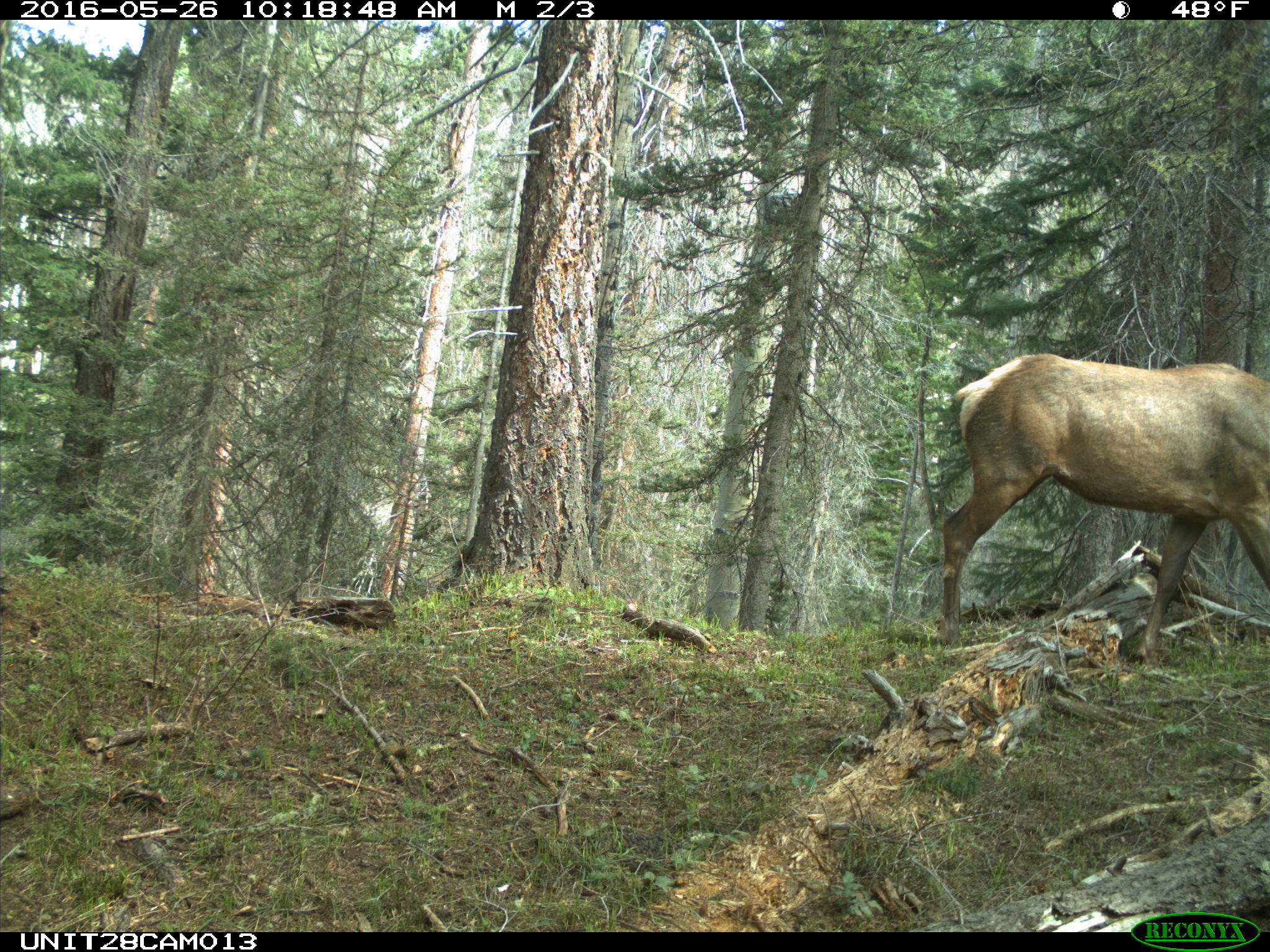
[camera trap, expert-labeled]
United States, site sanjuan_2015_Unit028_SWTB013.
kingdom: Animalia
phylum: Chordata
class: Mammalia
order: Artiodactyla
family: Cervidae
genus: Cervus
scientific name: Cervus elaphus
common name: red deer